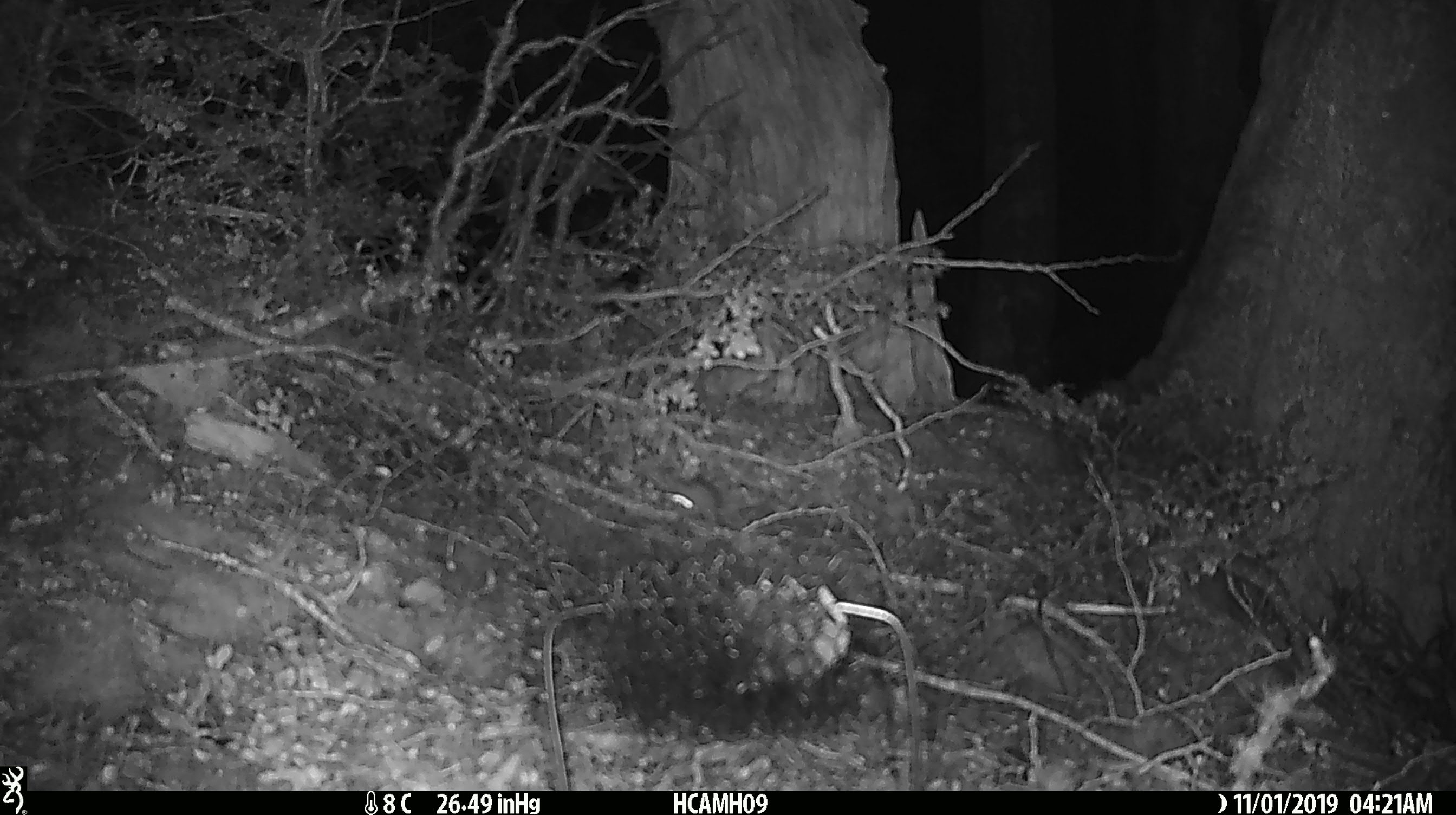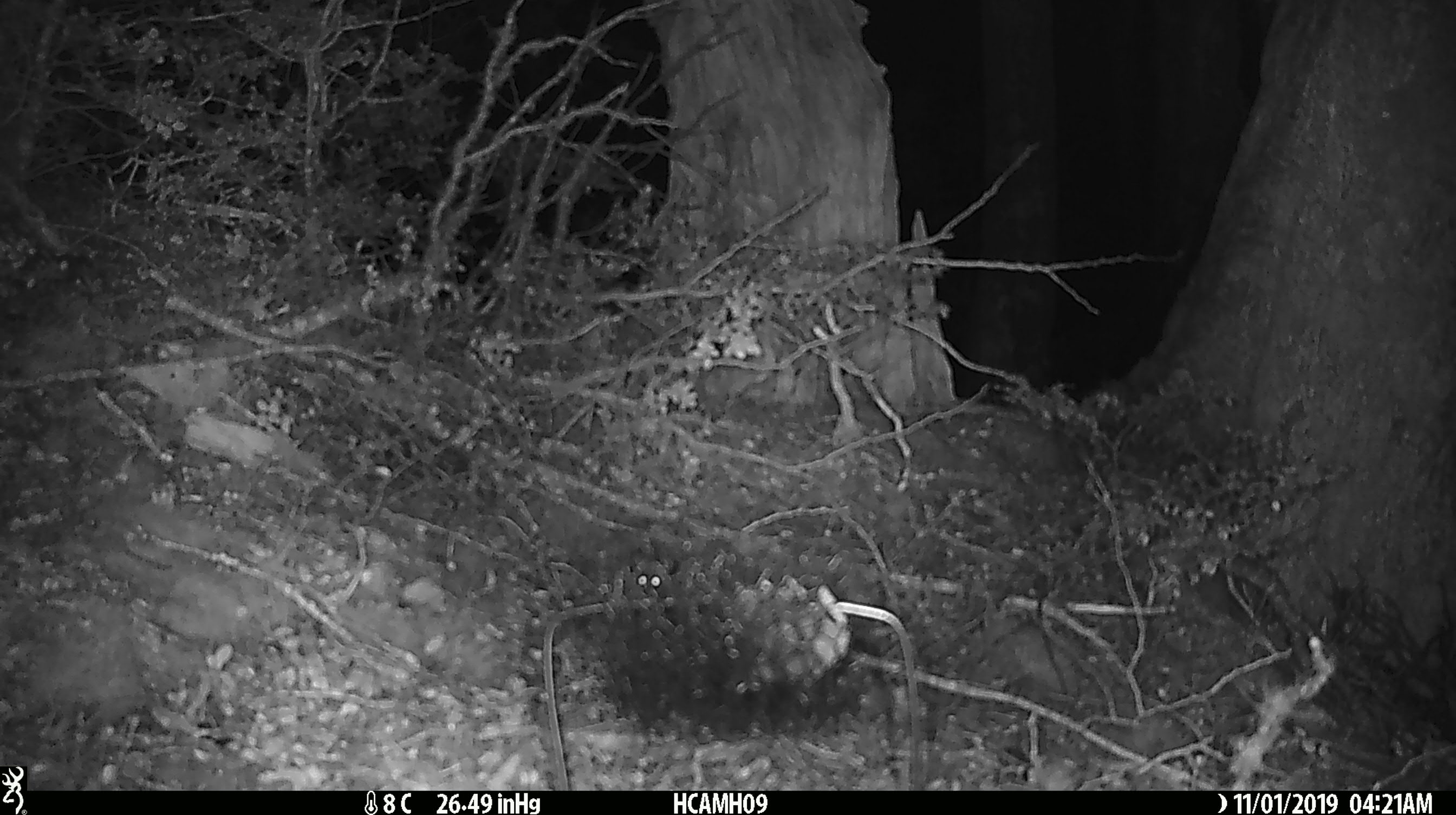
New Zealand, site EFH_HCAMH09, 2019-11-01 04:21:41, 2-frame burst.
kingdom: Animalia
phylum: Chordata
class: Mammalia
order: Rodentia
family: Muridae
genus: Mus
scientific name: Mus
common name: mouse